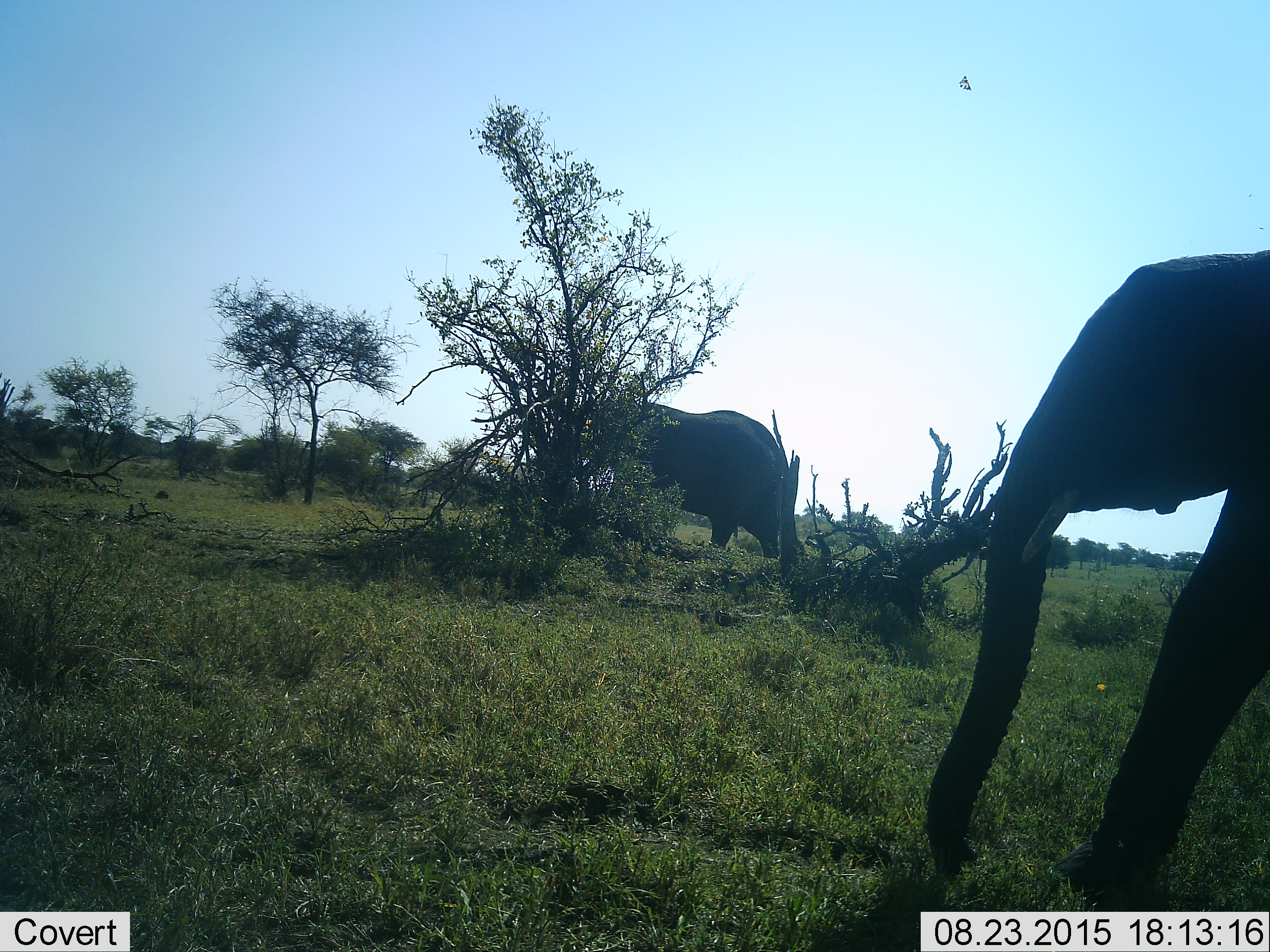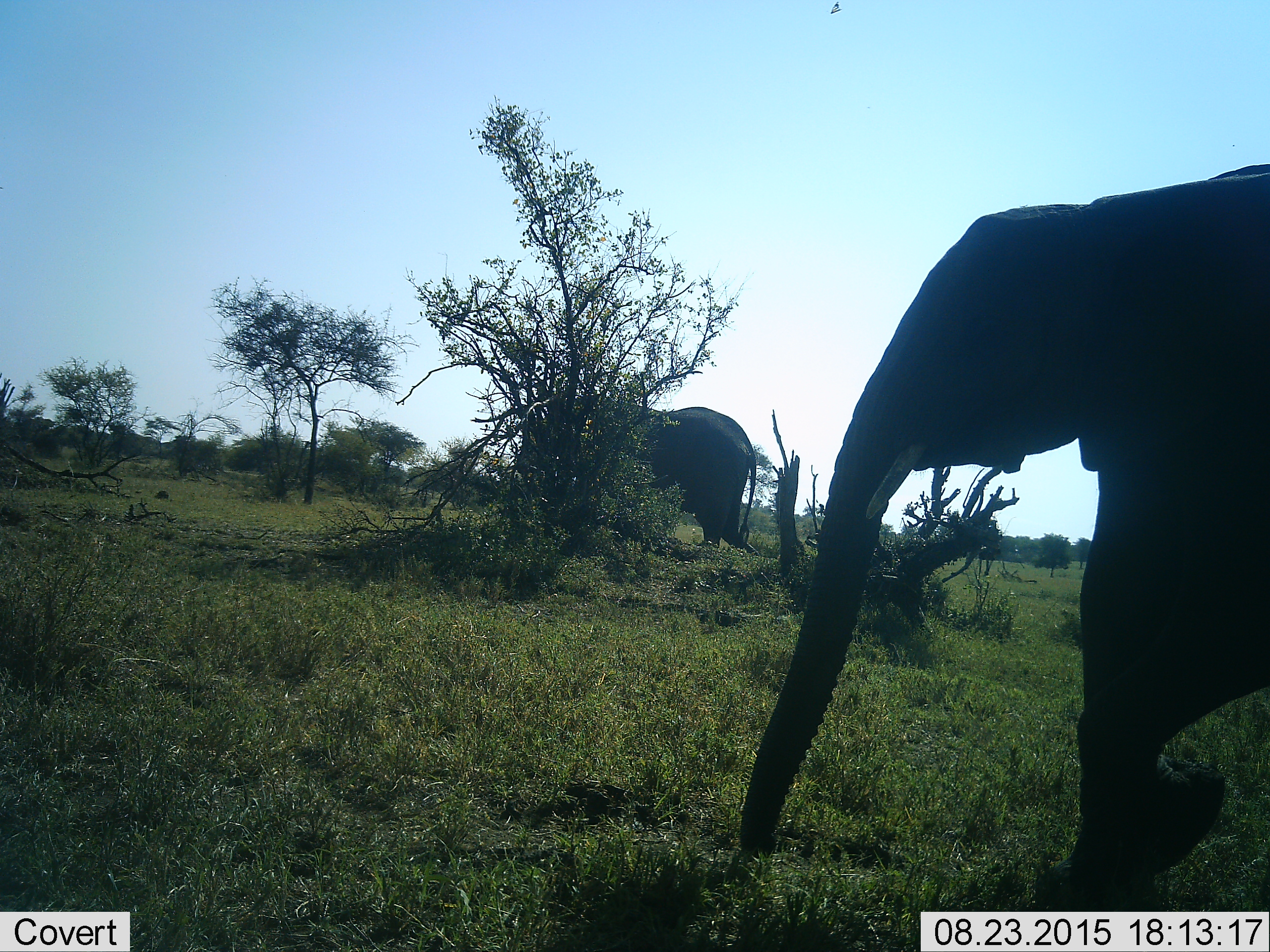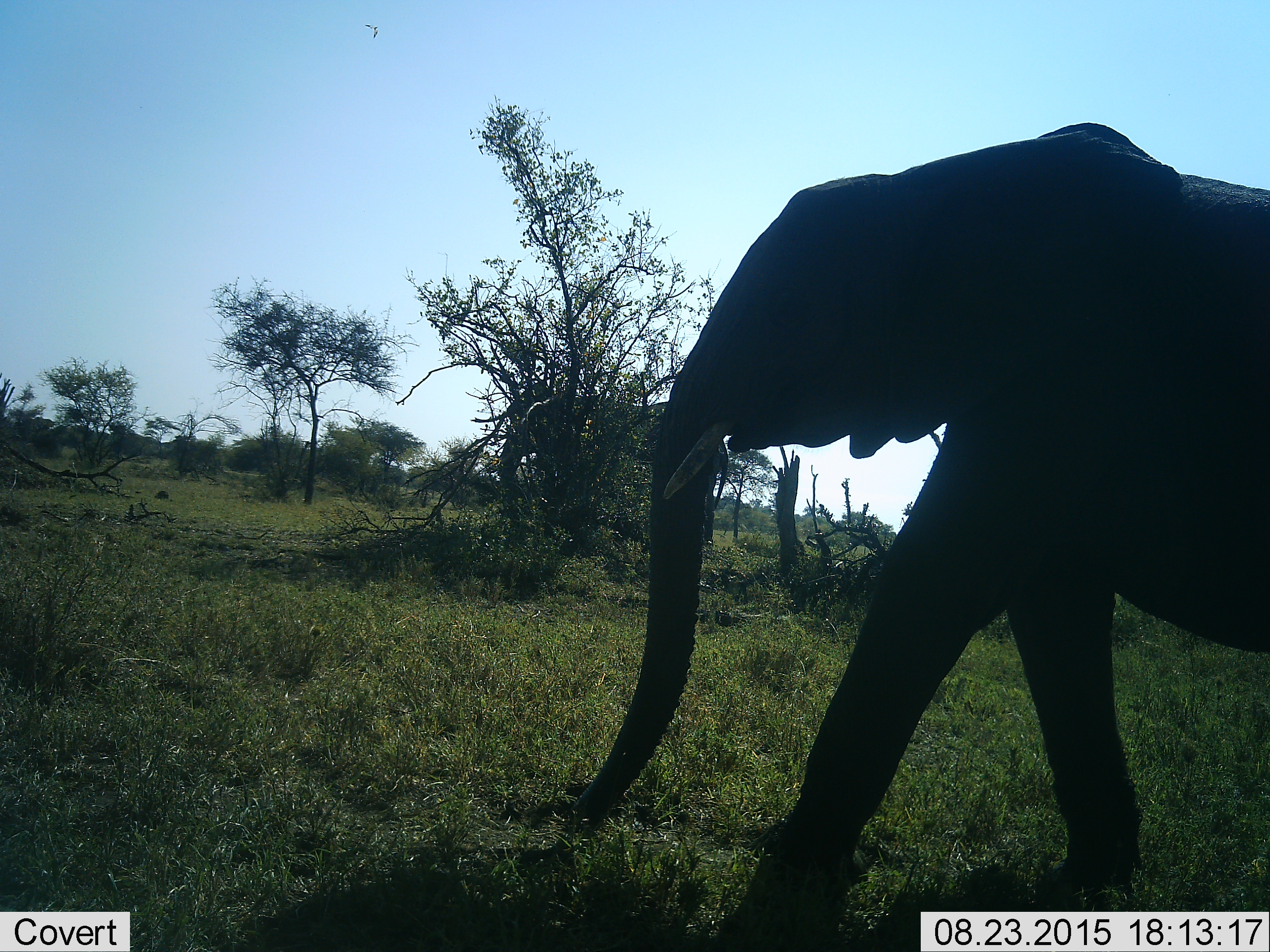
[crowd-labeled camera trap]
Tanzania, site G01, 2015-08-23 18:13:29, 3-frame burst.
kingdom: Animalia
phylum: Chordata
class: Mammalia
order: Proboscidea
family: Elephantidae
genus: Loxodonta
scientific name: Loxodonta africana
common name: african bush elephant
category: elephant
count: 2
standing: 0%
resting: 0%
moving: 100%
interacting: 0%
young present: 0%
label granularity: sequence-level